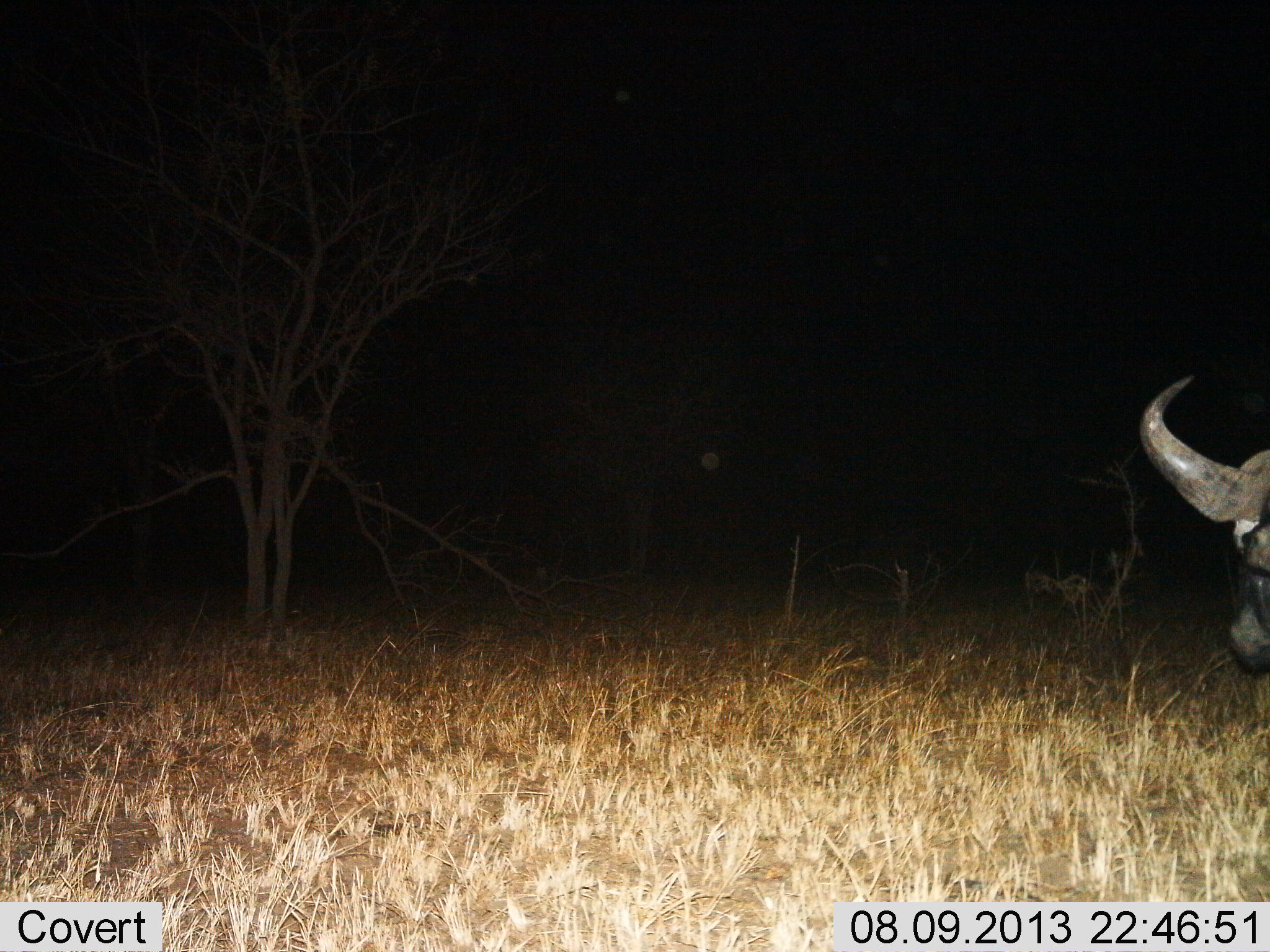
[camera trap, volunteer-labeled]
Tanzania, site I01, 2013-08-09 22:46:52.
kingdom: Animalia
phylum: Chordata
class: Mammalia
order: Artiodactyla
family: Bovidae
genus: Syncerus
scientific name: Syncerus caffer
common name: cape buffalo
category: buffalo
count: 1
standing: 90%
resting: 0%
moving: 10%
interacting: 0%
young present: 0%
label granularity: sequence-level